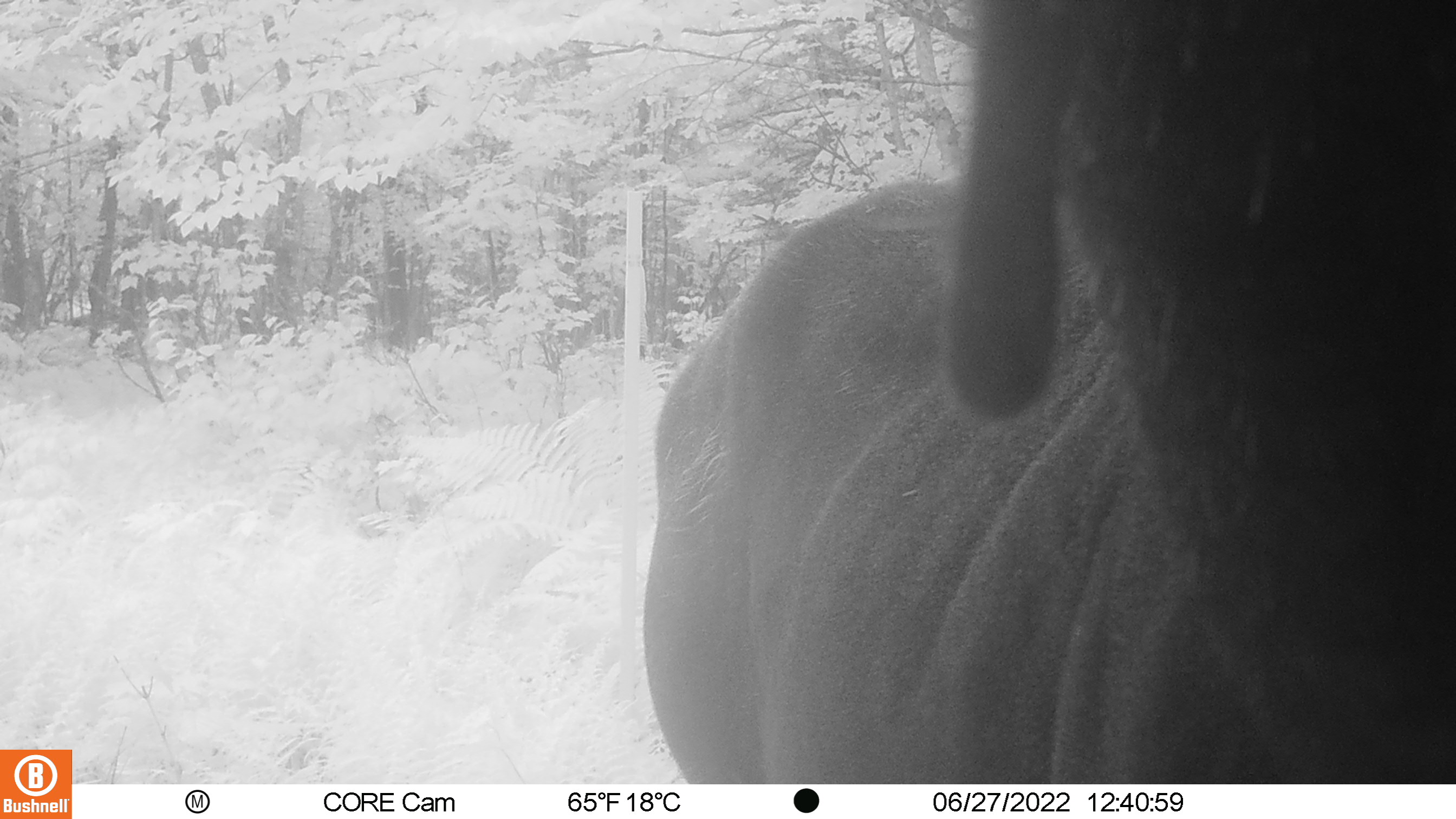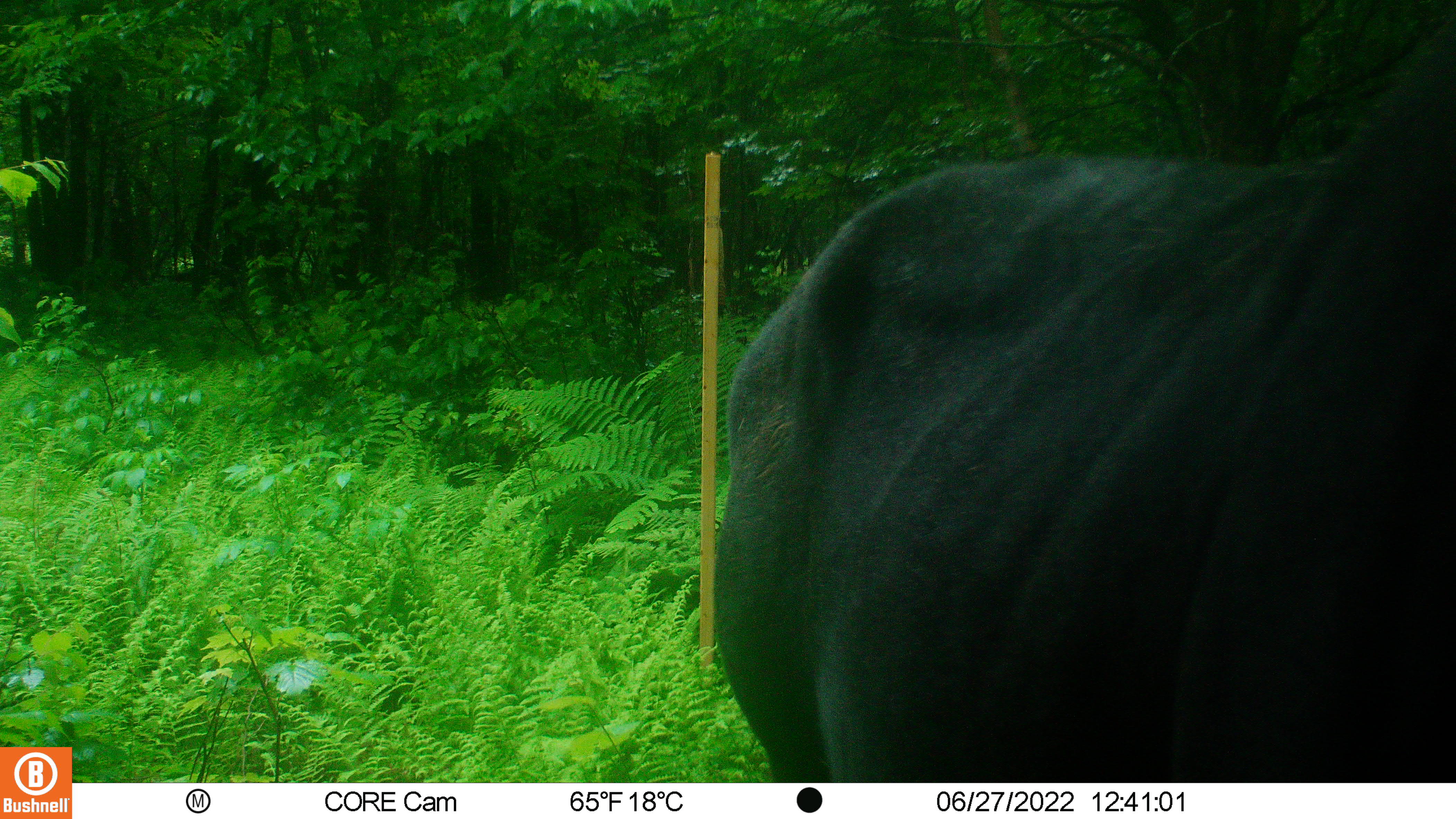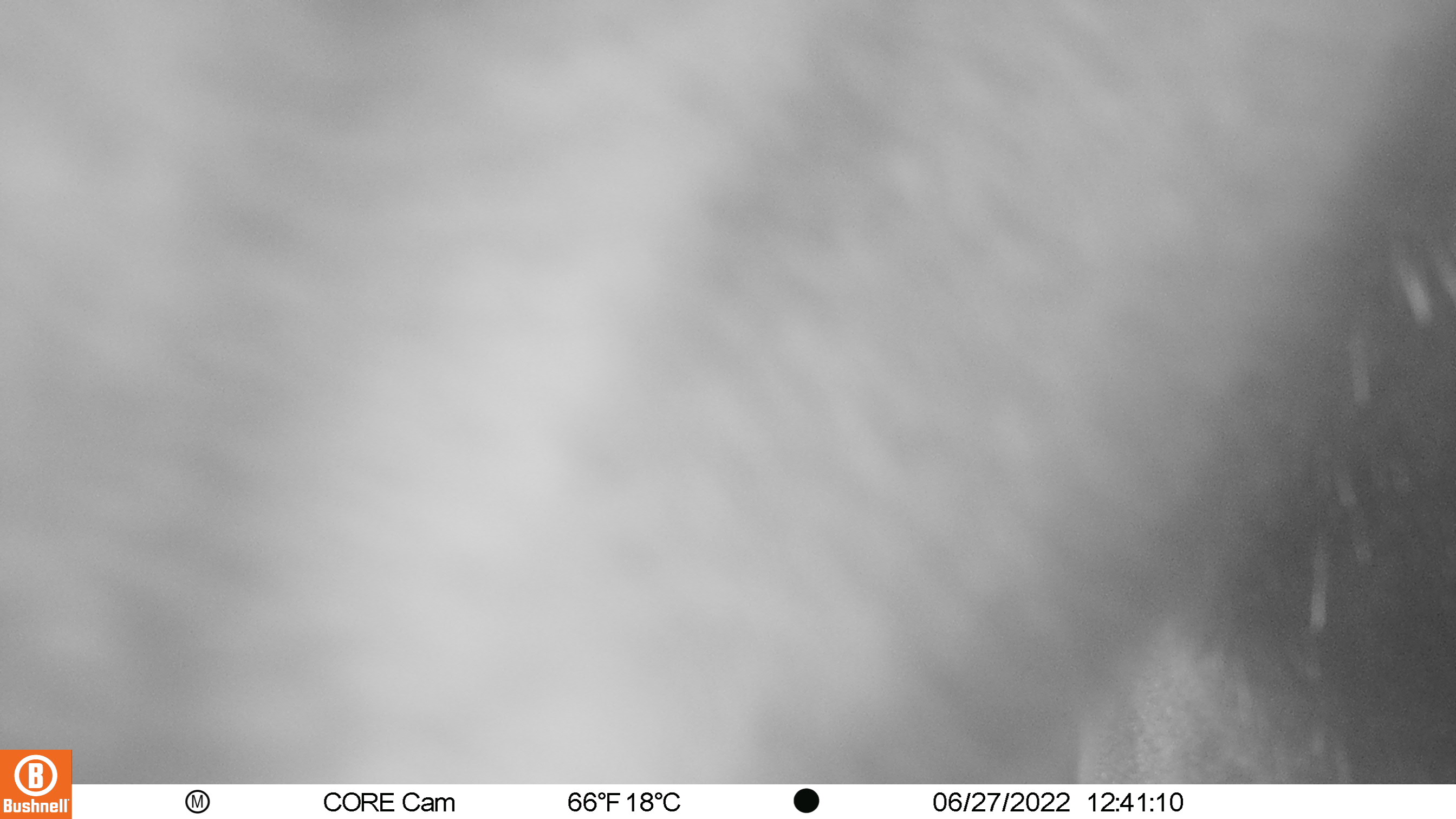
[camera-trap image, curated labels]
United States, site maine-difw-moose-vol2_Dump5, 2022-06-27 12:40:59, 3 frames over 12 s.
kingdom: Animalia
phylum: Chordata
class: Mammalia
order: Artiodactyla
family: Cervidae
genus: Alces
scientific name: Alces alces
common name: moose